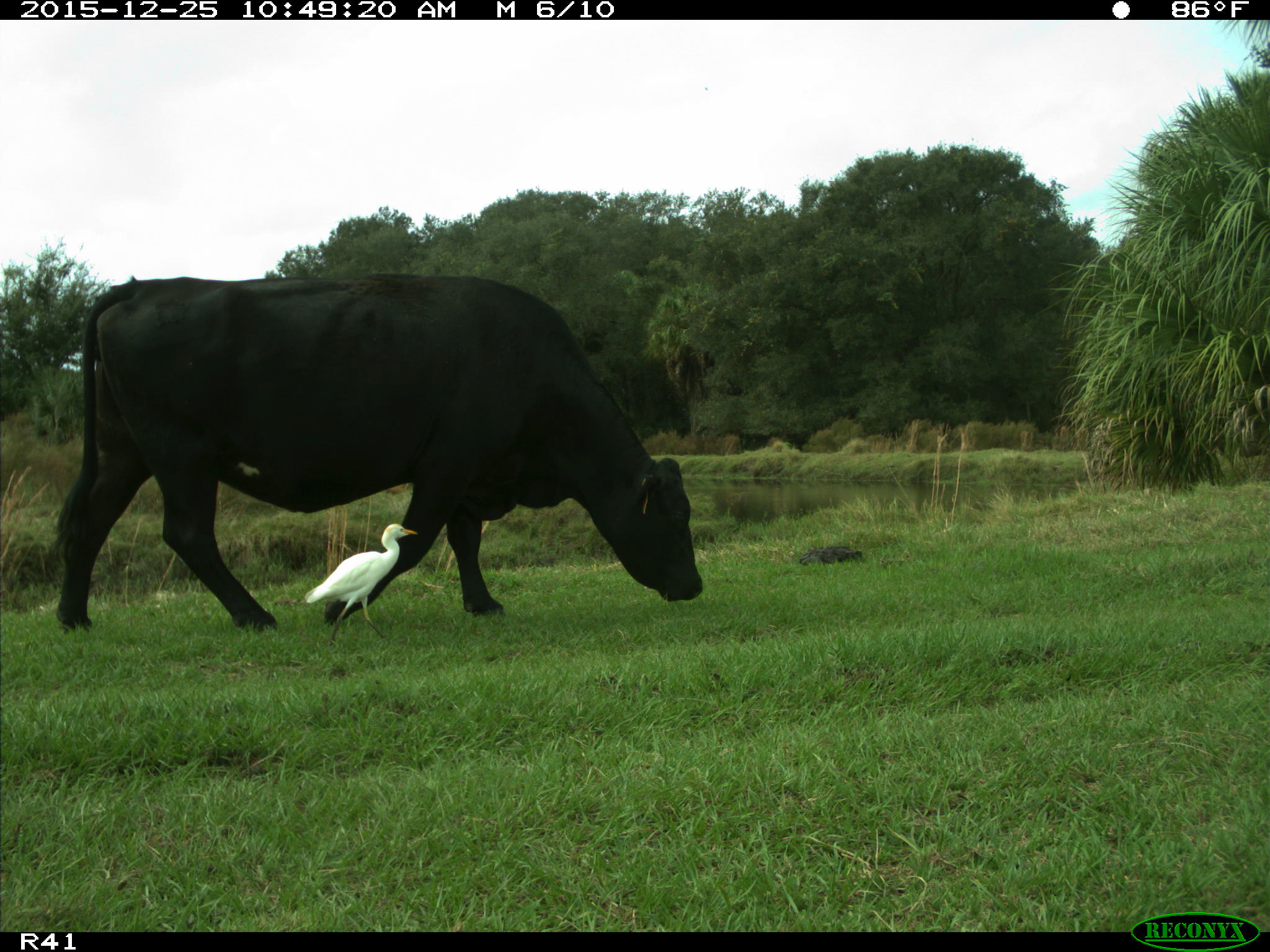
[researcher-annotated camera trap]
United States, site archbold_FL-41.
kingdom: Animalia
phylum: Chordata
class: Mammalia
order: Artiodactyla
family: Bovidae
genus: Bos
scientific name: Bos taurus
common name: domestic cow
Bos taurus (domestic cow).